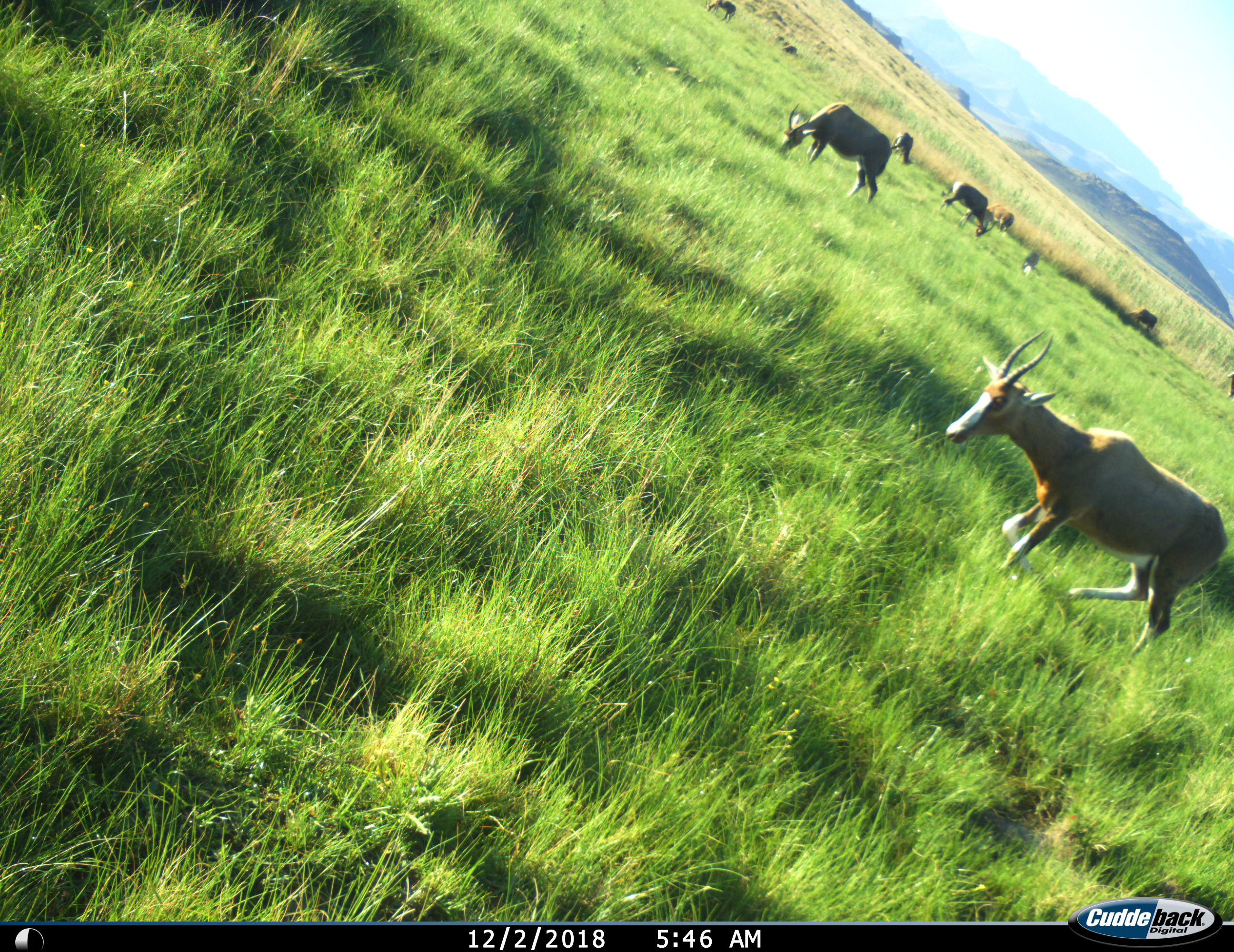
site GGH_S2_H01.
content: unidentified animal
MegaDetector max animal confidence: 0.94